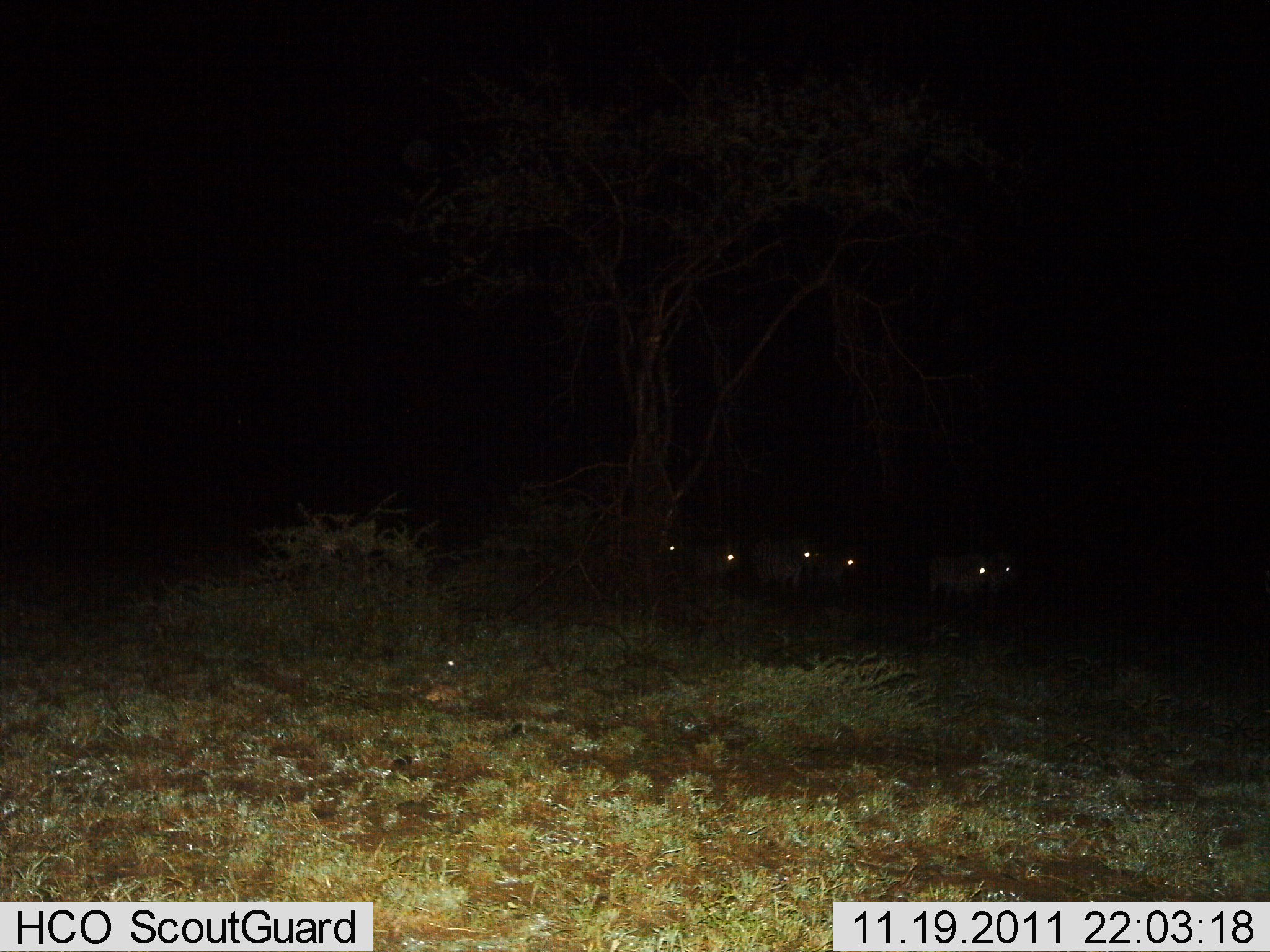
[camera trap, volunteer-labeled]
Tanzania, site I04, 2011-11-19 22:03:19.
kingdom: Animalia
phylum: Chordata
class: Mammalia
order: Artiodactyla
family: Bovidae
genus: Connochaetes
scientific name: Connochaetes taurinus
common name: blue wildebeest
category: wildebeest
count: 6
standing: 44%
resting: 22%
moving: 33%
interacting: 0%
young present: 0%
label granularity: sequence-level